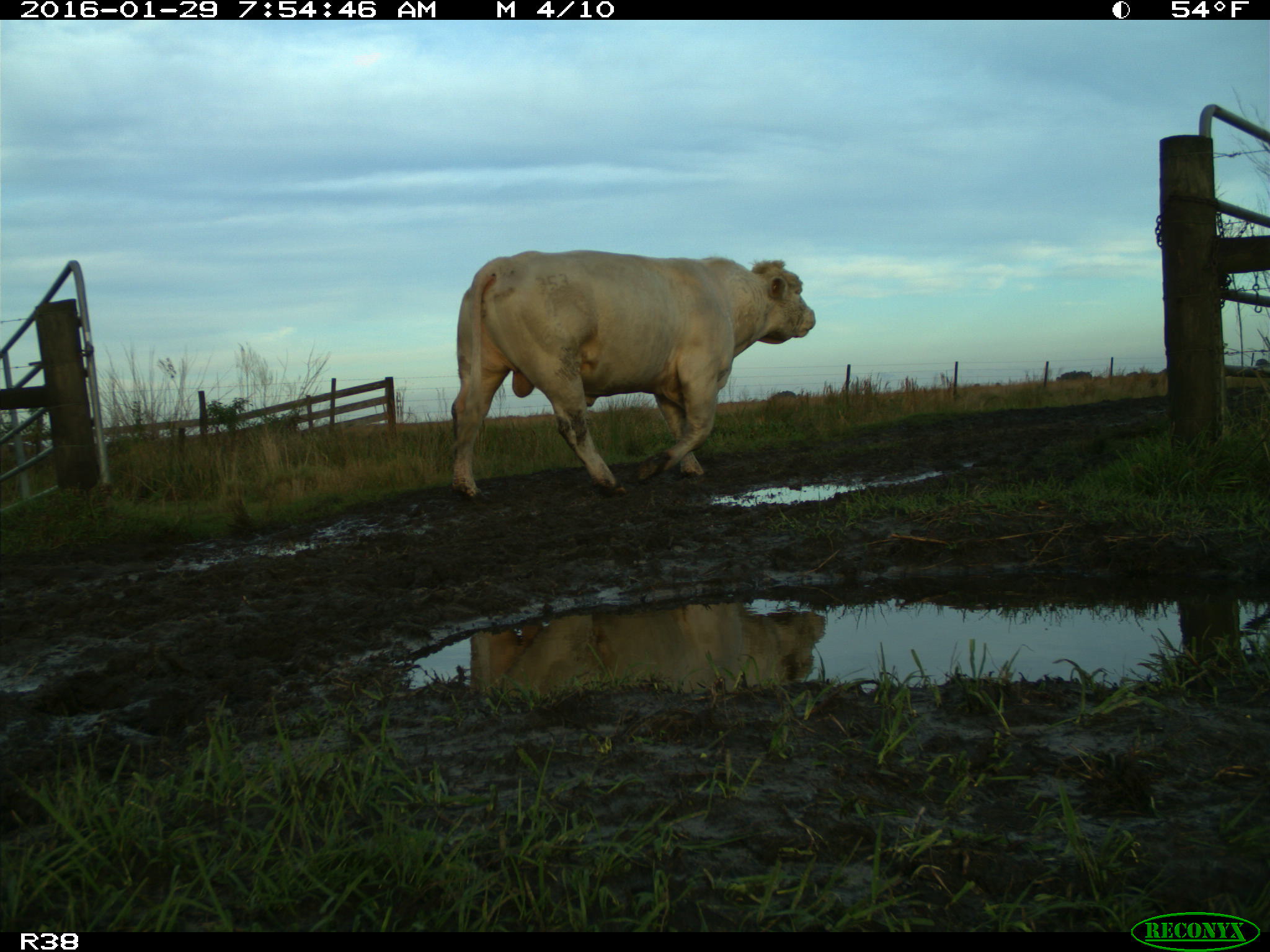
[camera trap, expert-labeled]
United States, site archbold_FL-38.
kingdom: Animalia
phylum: Chordata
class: Mammalia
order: Artiodactyla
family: Bovidae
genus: Bos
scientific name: Bos taurus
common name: domestic cow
Bos taurus (domestic cow).